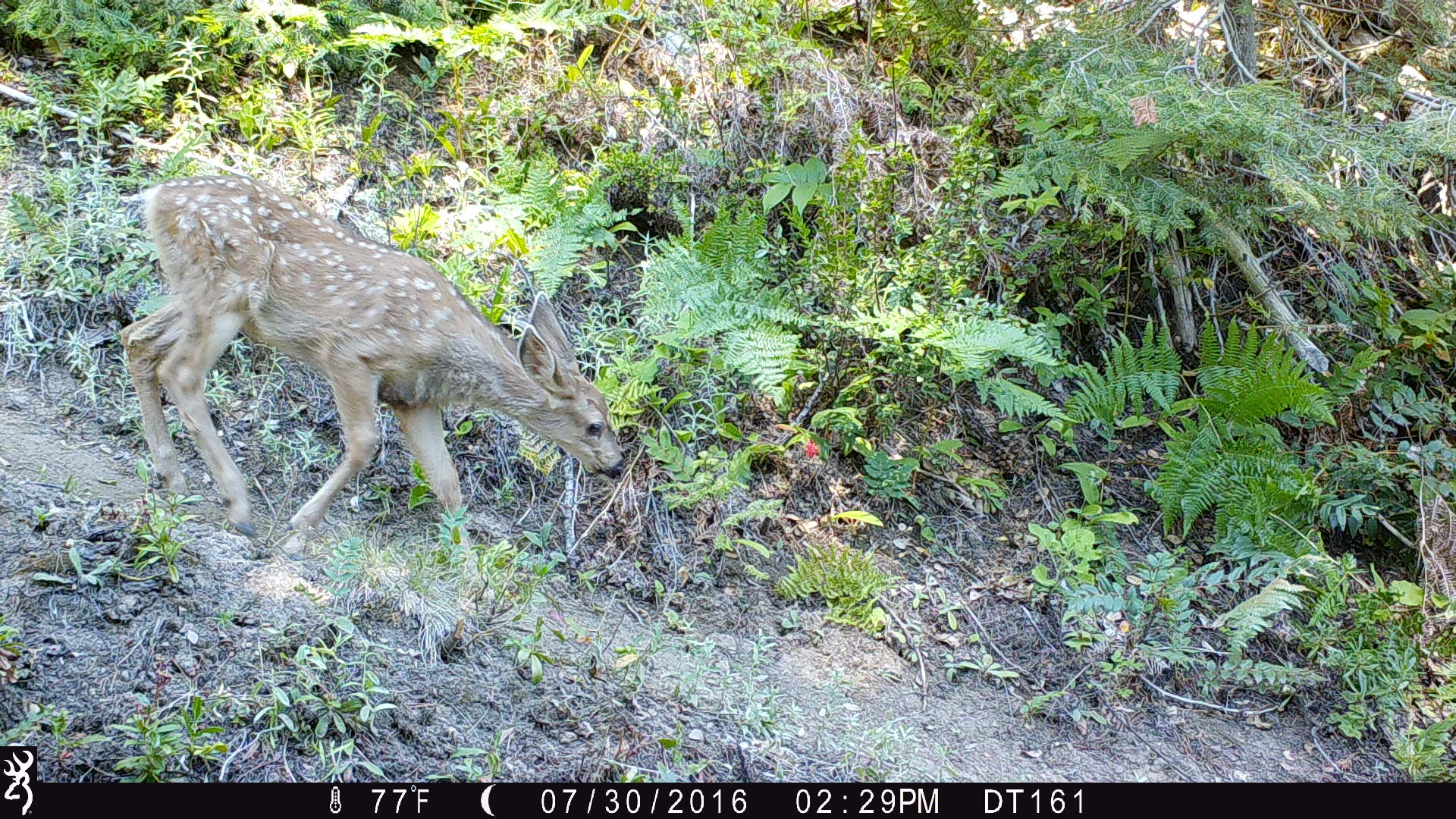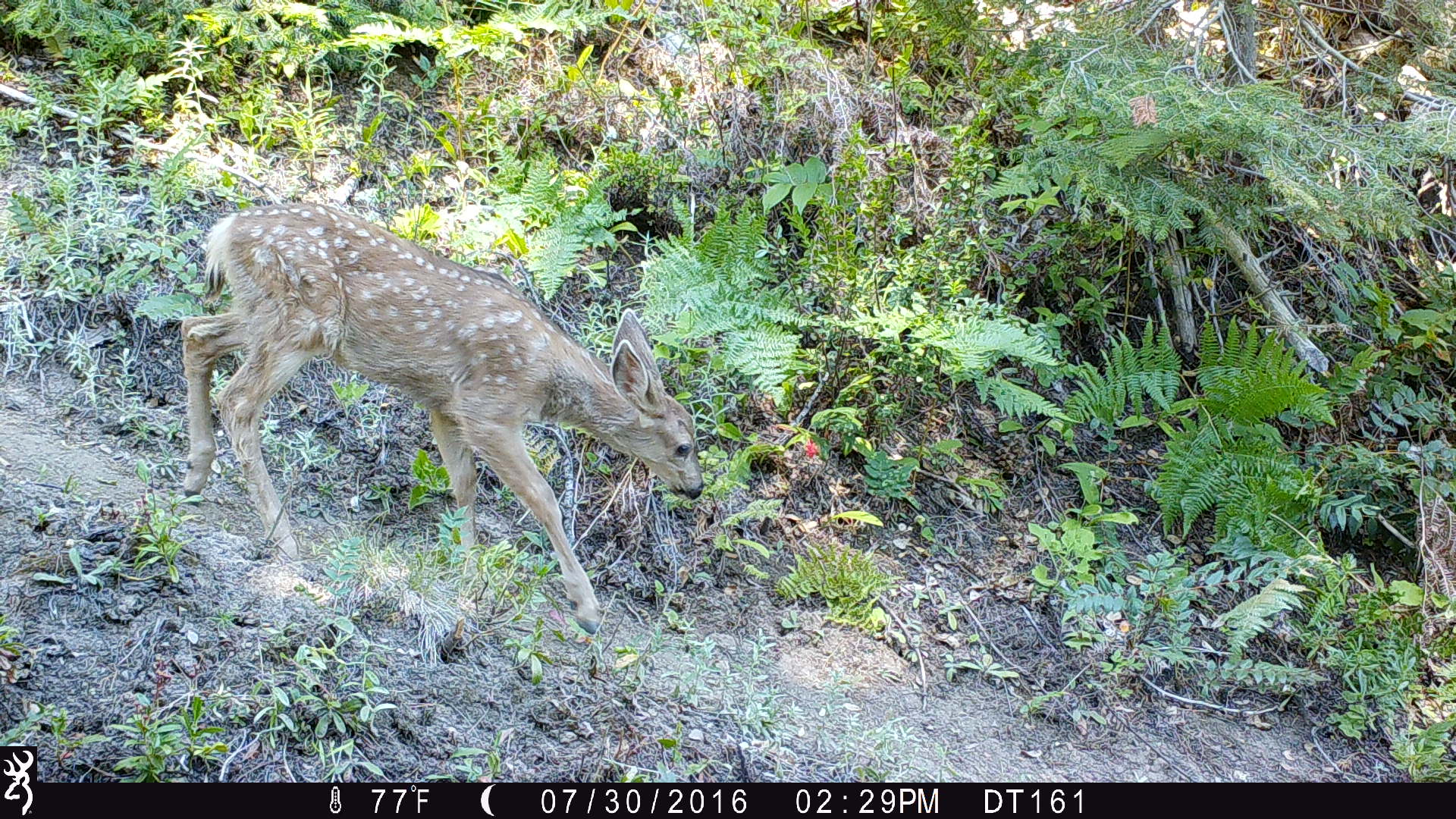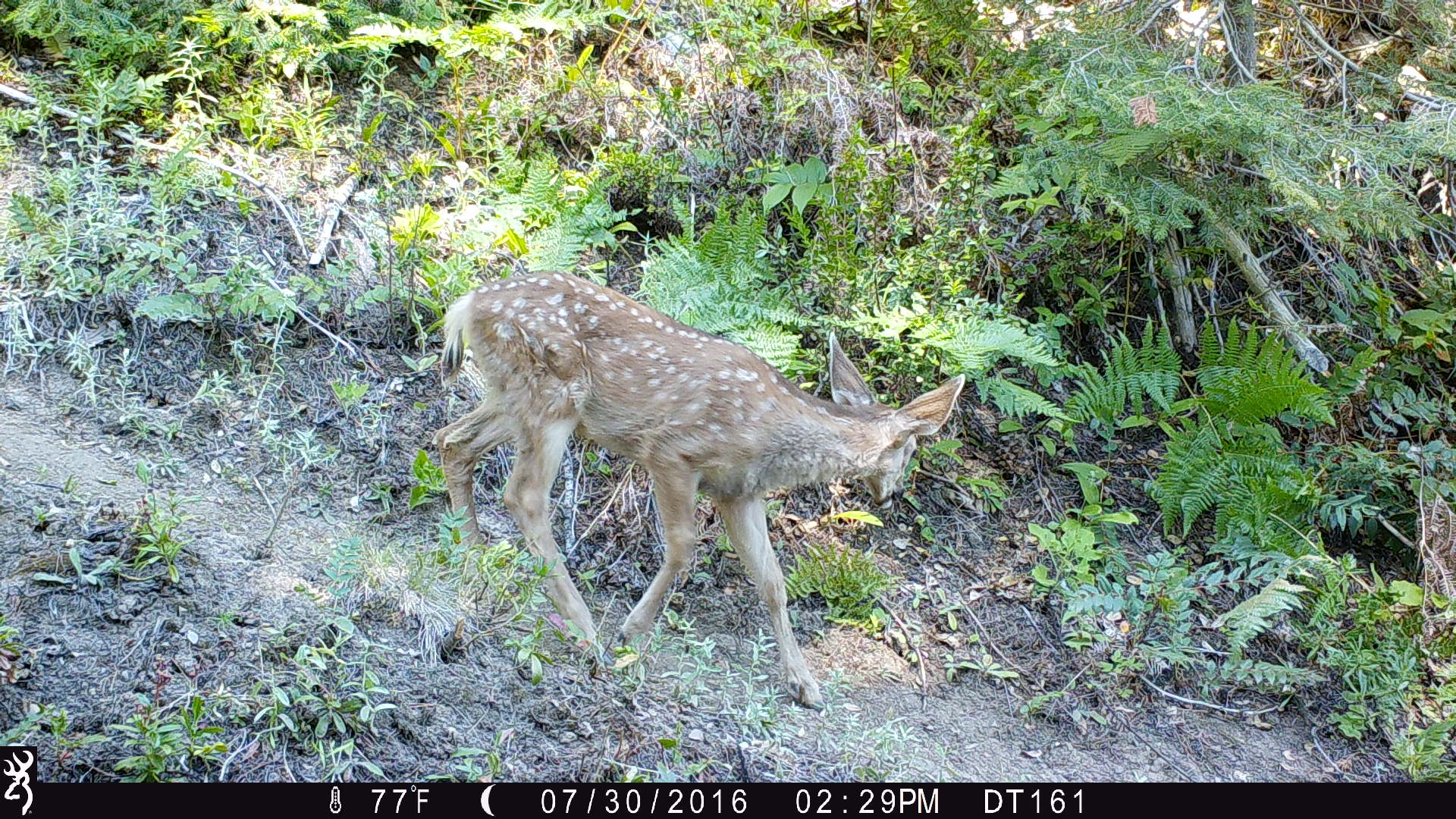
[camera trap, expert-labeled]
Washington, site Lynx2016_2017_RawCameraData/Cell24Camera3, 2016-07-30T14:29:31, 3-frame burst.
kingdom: Animalia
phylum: Chordata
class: Mammalia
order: Artiodactyla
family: Cervidae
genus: Odocoileus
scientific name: Odocoileus hemionus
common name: mule deer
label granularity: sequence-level